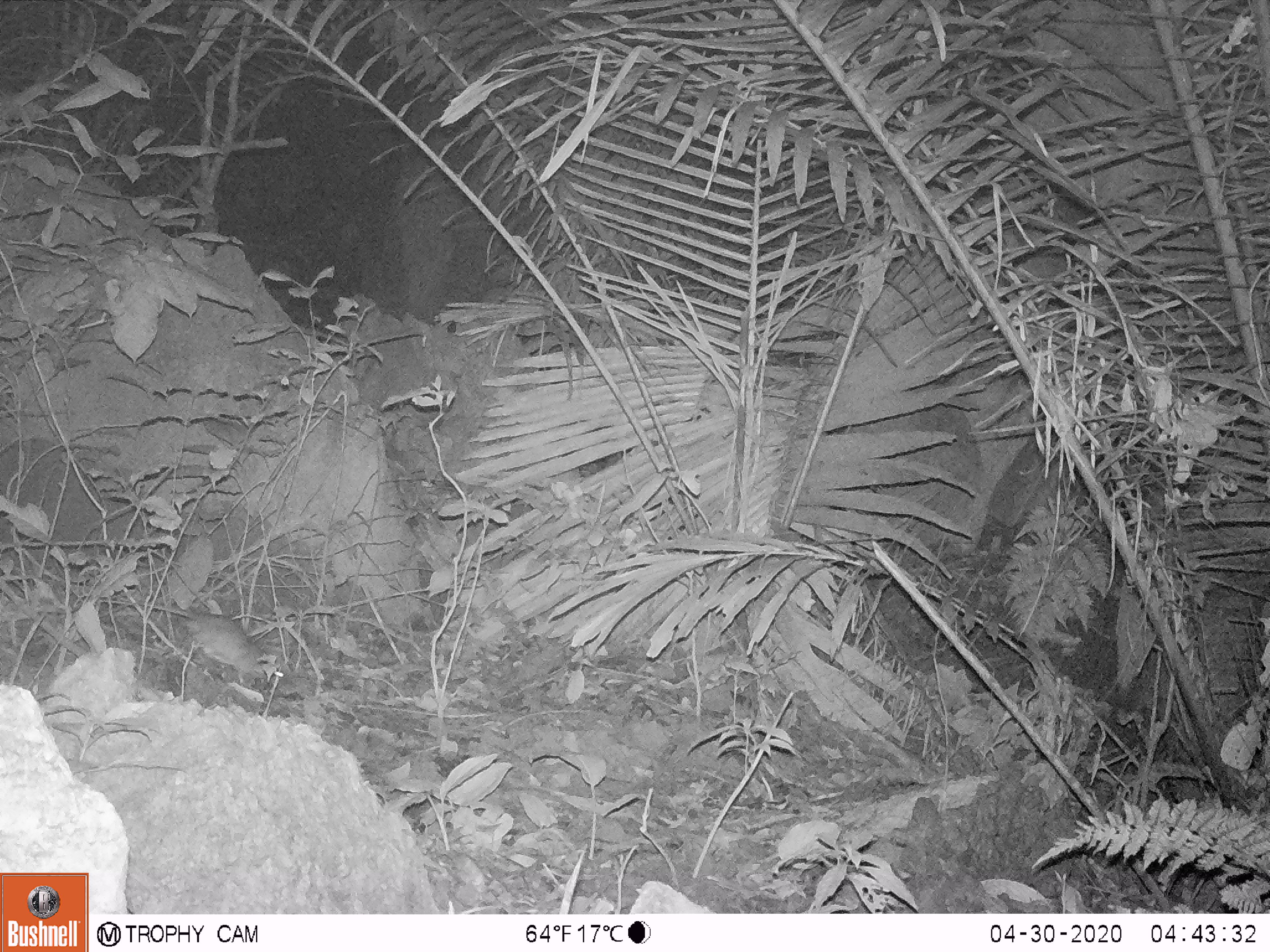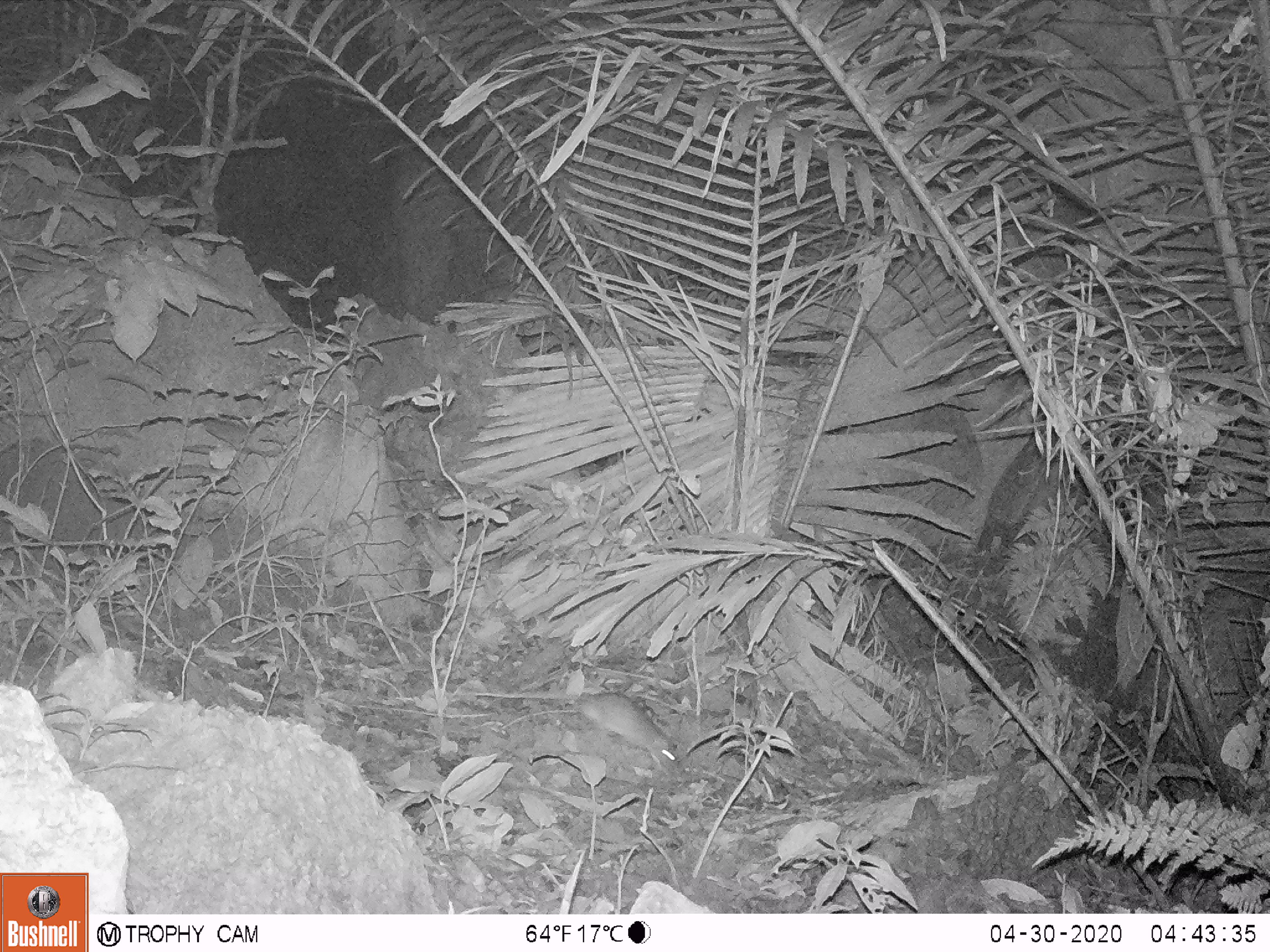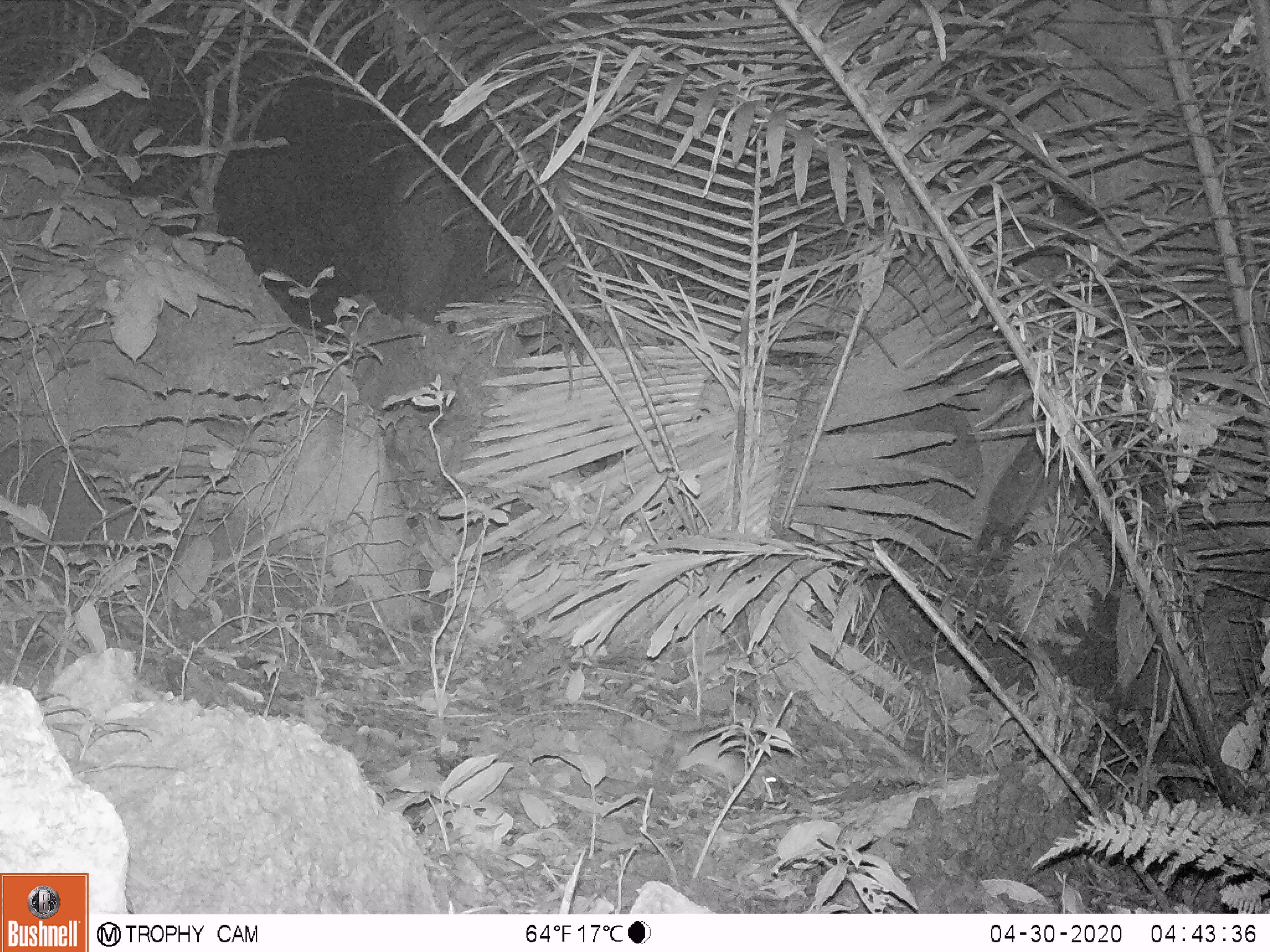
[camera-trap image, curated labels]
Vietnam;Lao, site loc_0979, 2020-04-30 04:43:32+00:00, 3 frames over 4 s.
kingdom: Animalia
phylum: Chordata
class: Mammalia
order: Rodentia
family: Muridae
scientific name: Muridae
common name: old-world mice and rats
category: unidentified murid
Unidentified murid (old-world mice and rats) (Muridae). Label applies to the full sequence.